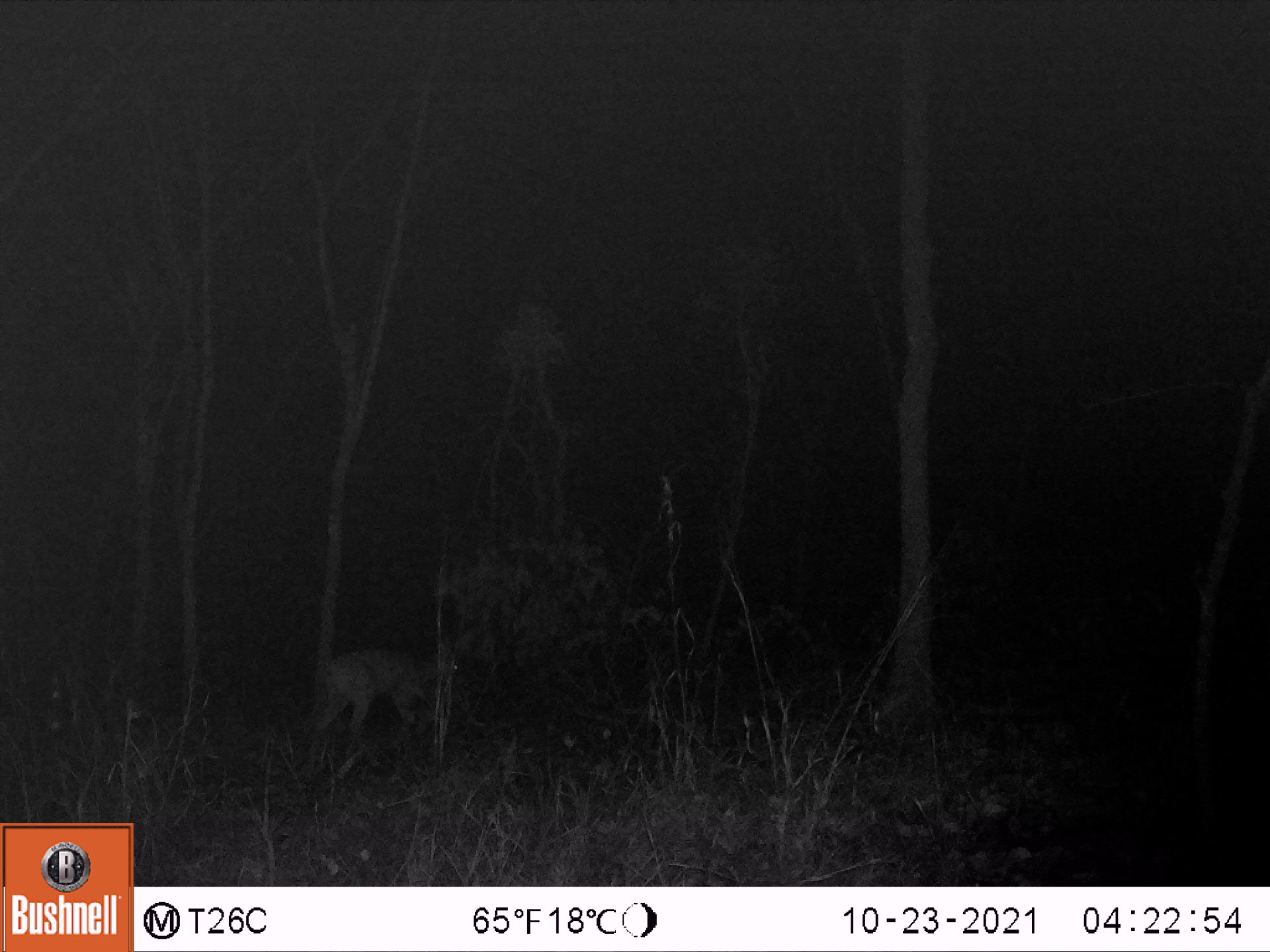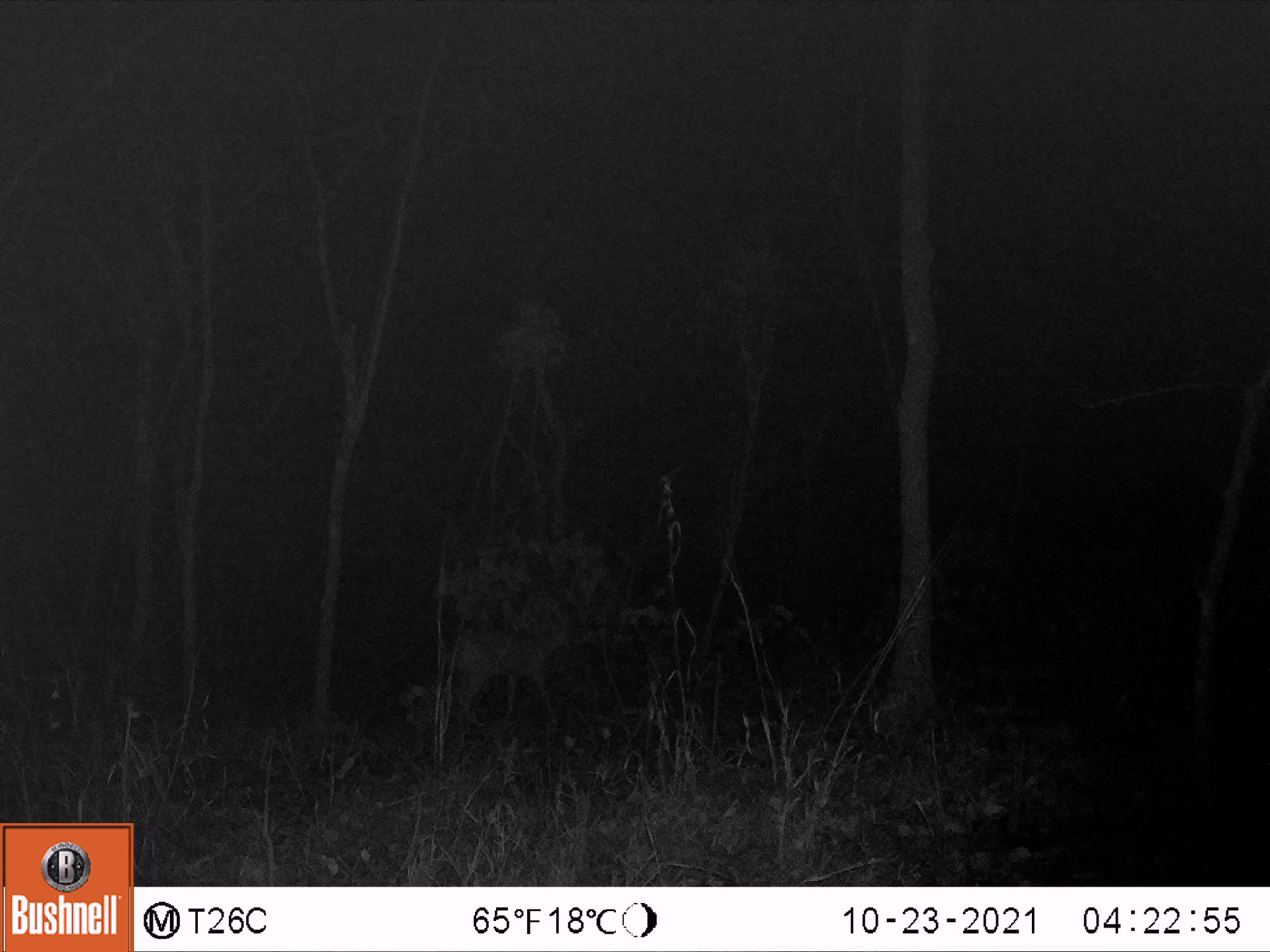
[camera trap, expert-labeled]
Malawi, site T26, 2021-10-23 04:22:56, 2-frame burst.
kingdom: Animalia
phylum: Chordata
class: Mammalia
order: Artiodactyla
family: Bovidae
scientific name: Antilopinae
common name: small antelope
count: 1